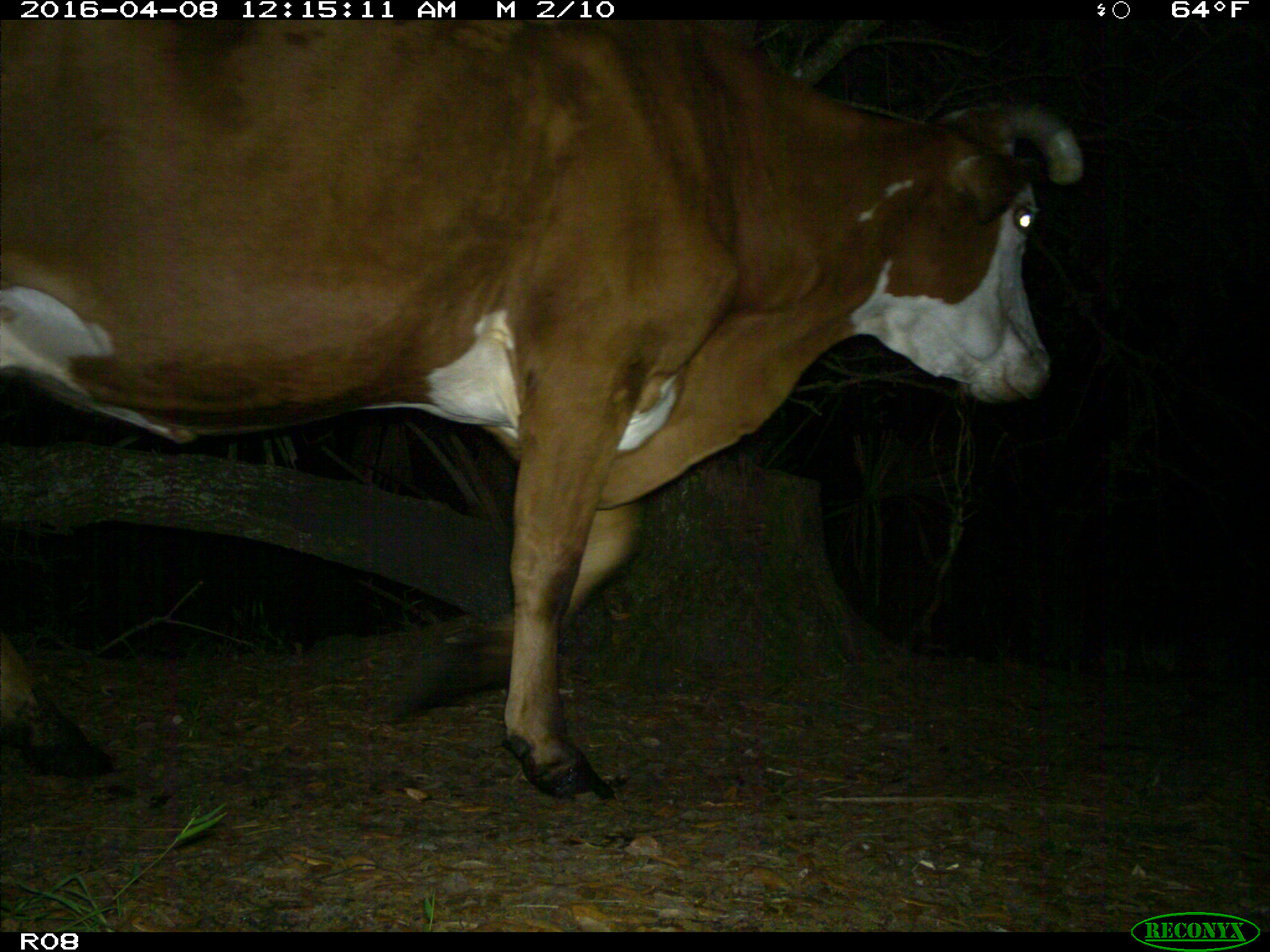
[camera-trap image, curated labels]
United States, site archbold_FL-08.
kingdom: Animalia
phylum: Chordata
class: Mammalia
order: Artiodactyla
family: Bovidae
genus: Bos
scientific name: Bos taurus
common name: domestic cow